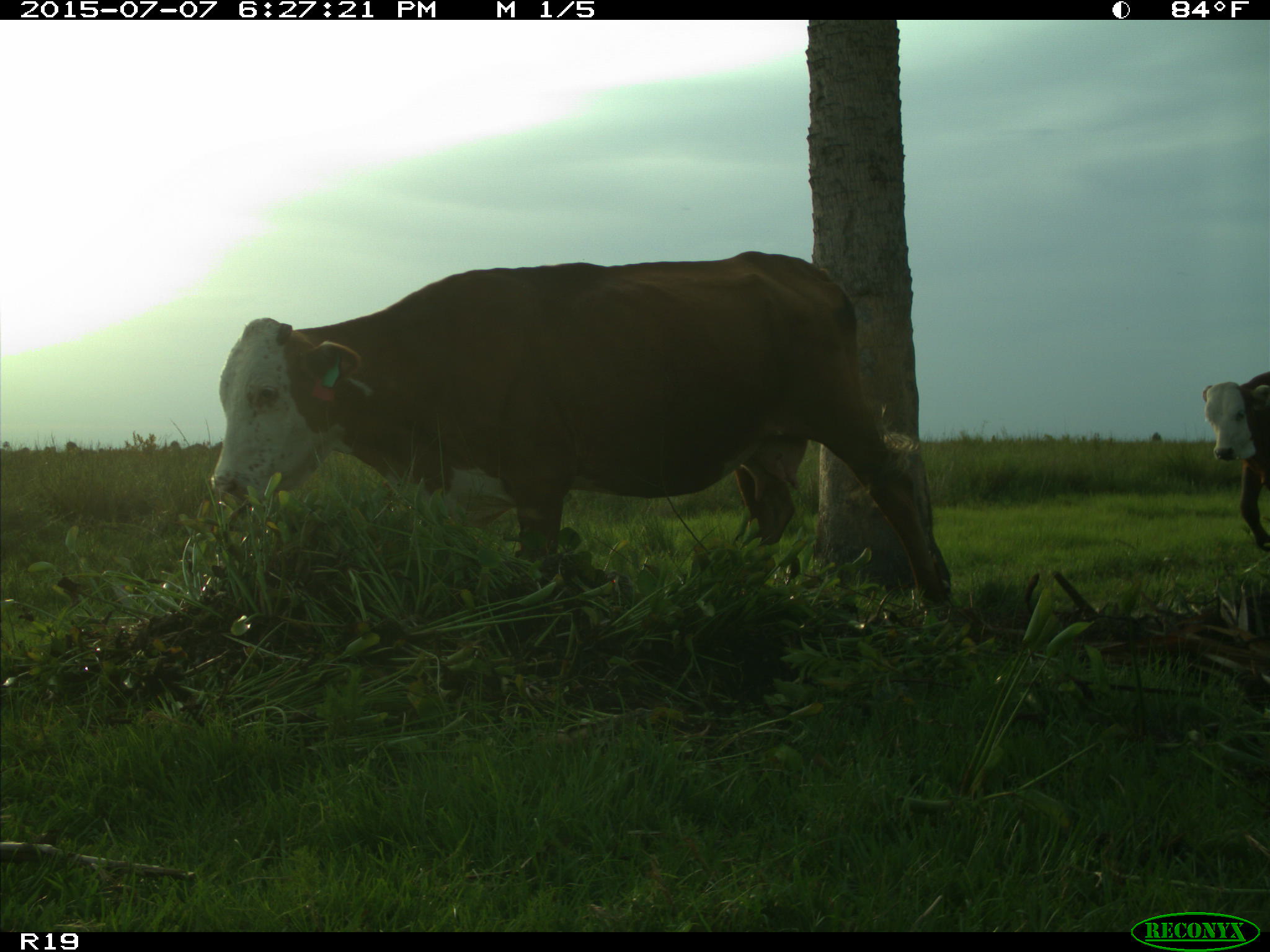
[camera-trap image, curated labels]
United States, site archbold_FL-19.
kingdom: Animalia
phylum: Chordata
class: Mammalia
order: Artiodactyla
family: Bovidae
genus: Bos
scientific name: Bos taurus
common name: domestic cow